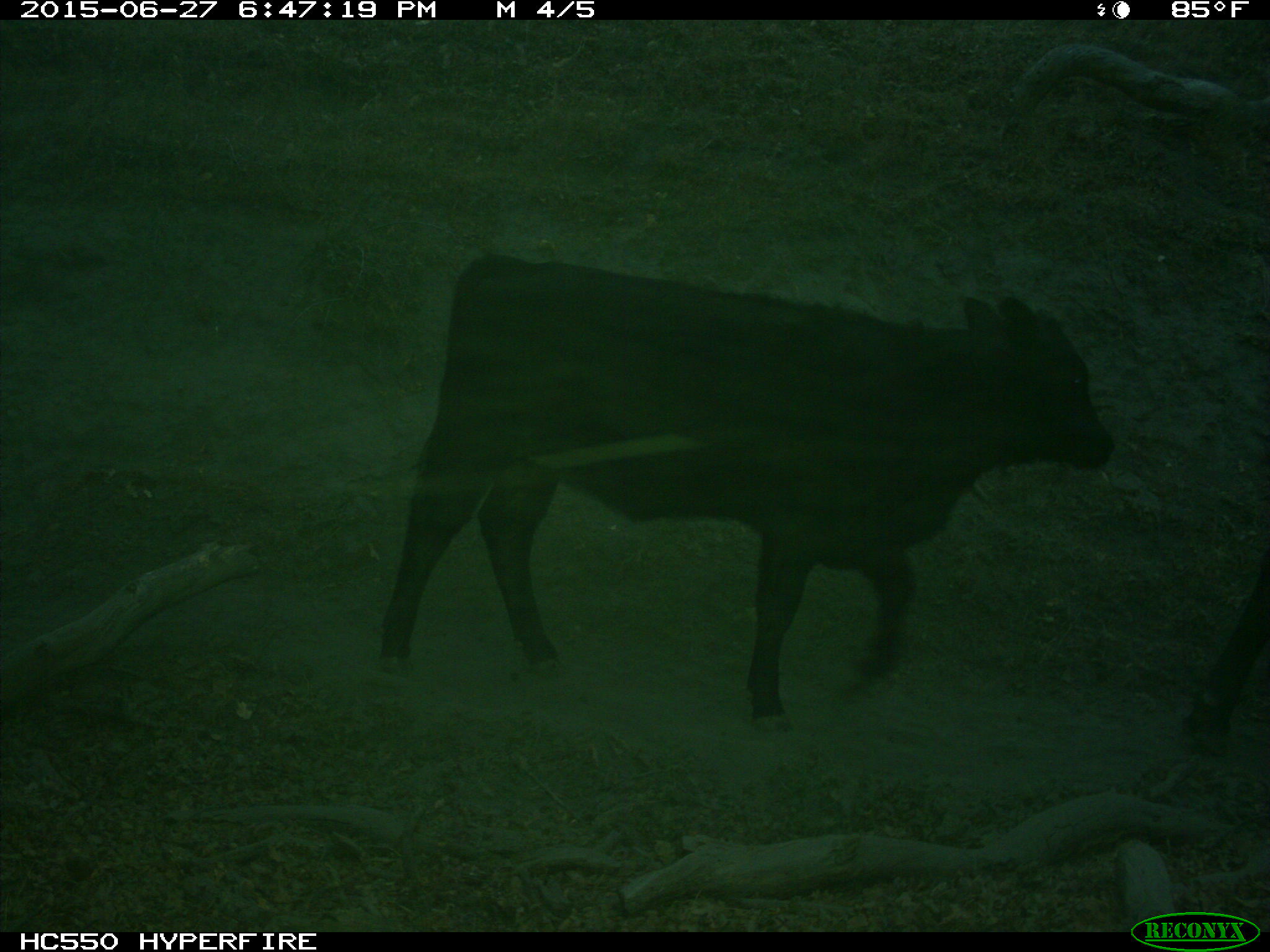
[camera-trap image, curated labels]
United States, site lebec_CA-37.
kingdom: Animalia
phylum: Chordata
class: Mammalia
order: Artiodactyla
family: Bovidae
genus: Bos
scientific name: Bos taurus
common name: domestic cow